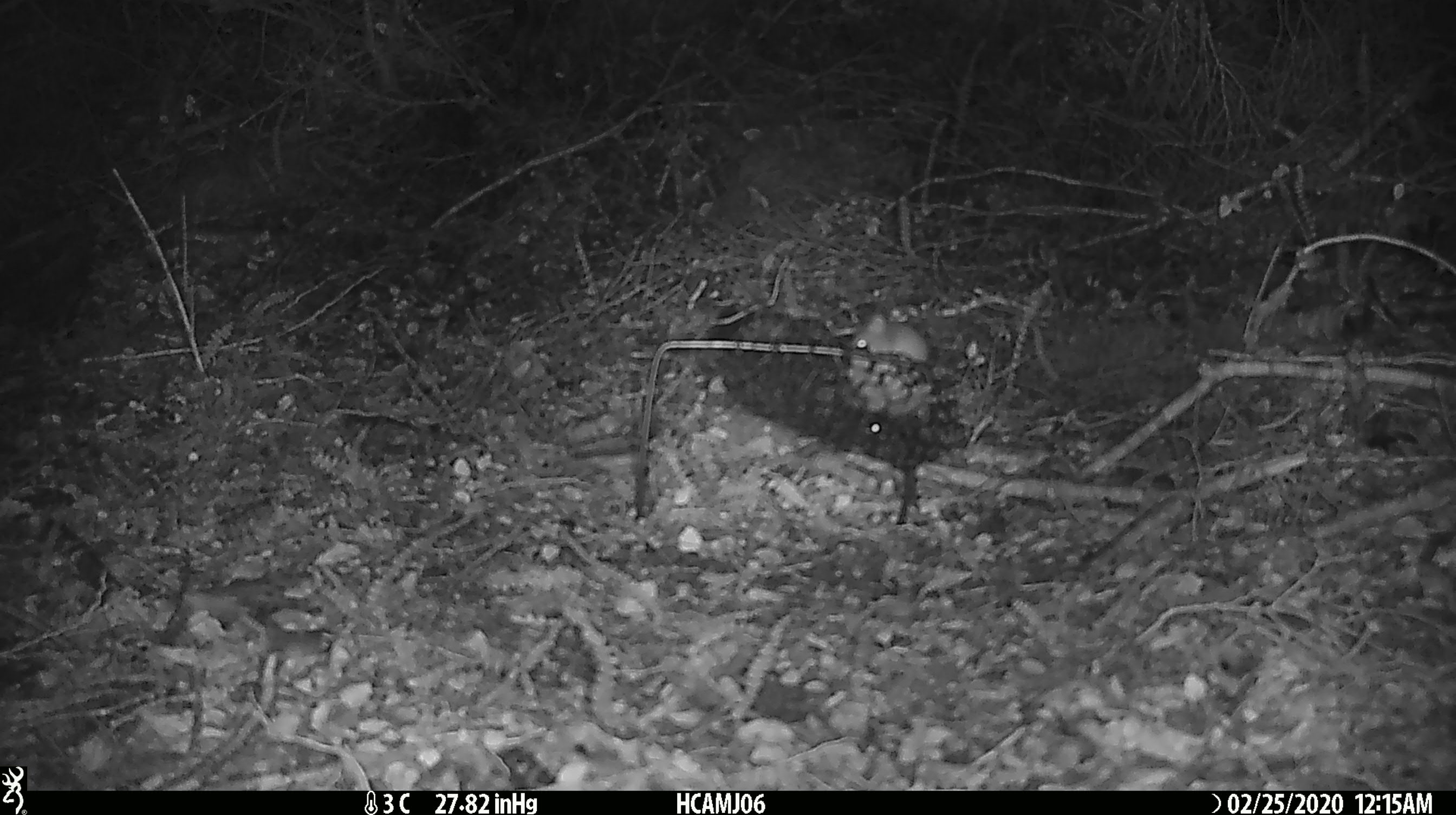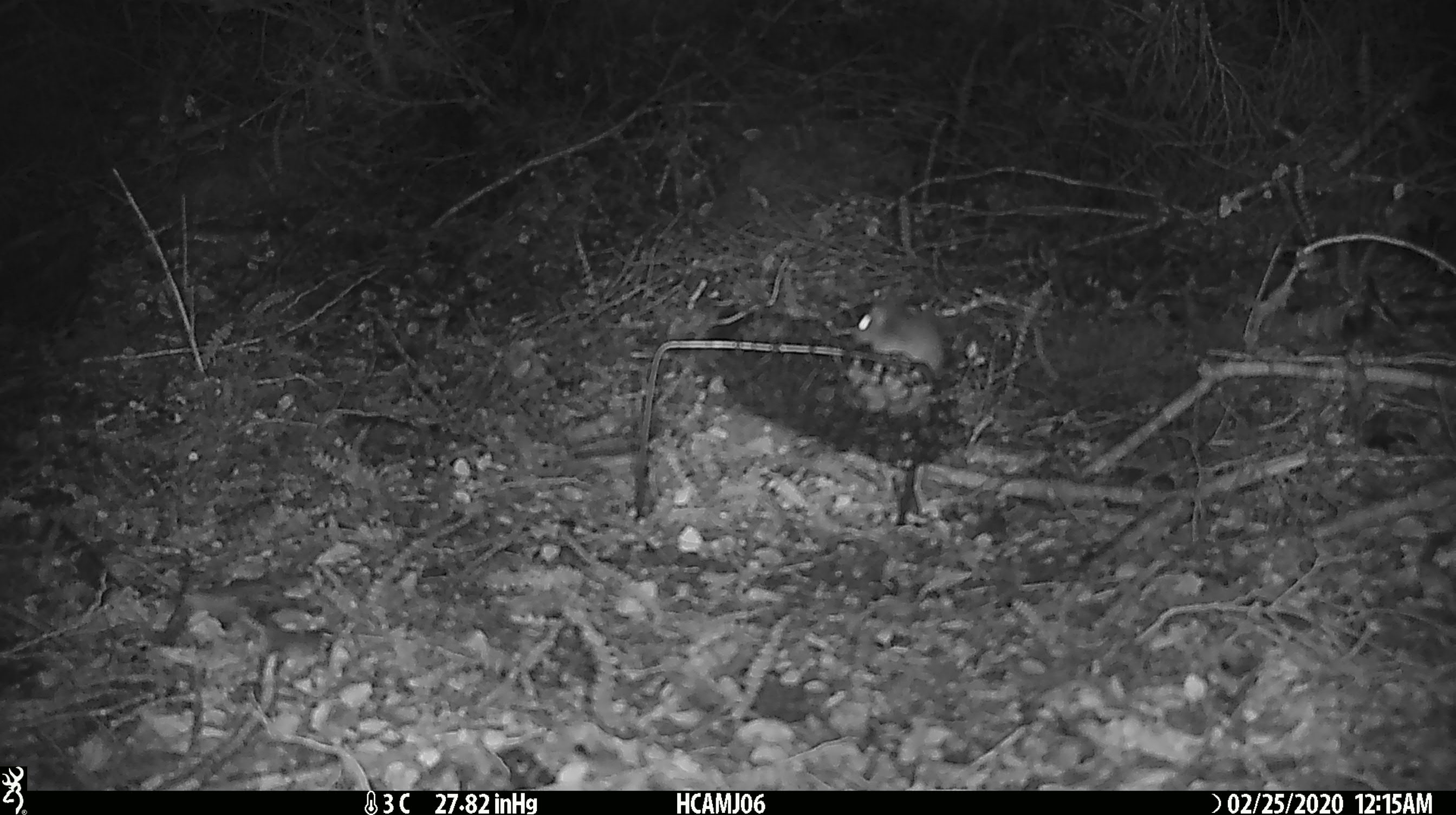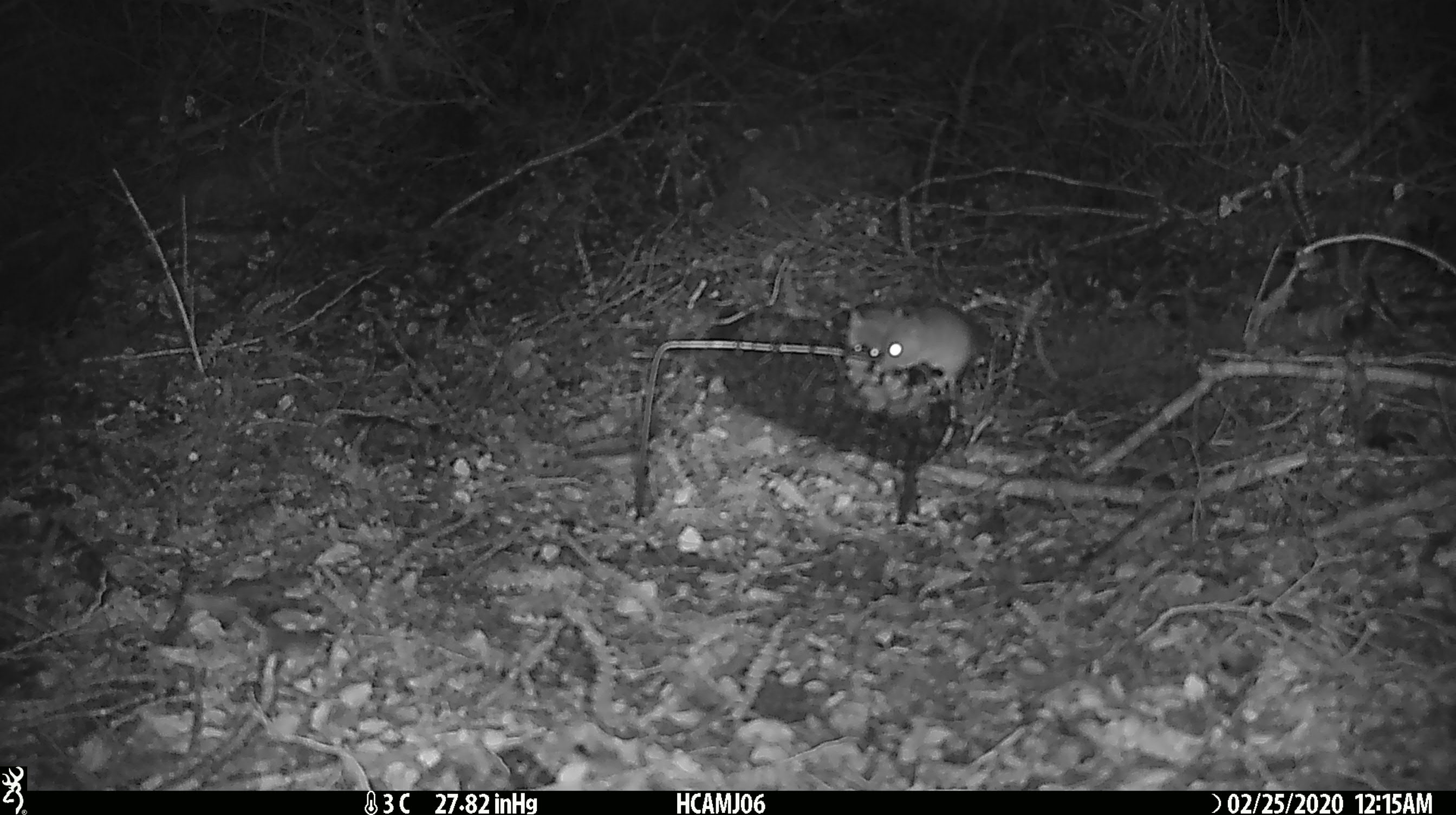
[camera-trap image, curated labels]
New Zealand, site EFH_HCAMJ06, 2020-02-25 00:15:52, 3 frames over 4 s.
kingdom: Animalia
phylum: Chordata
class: Mammalia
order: Rodentia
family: Muridae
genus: Mus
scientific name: Mus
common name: mouse